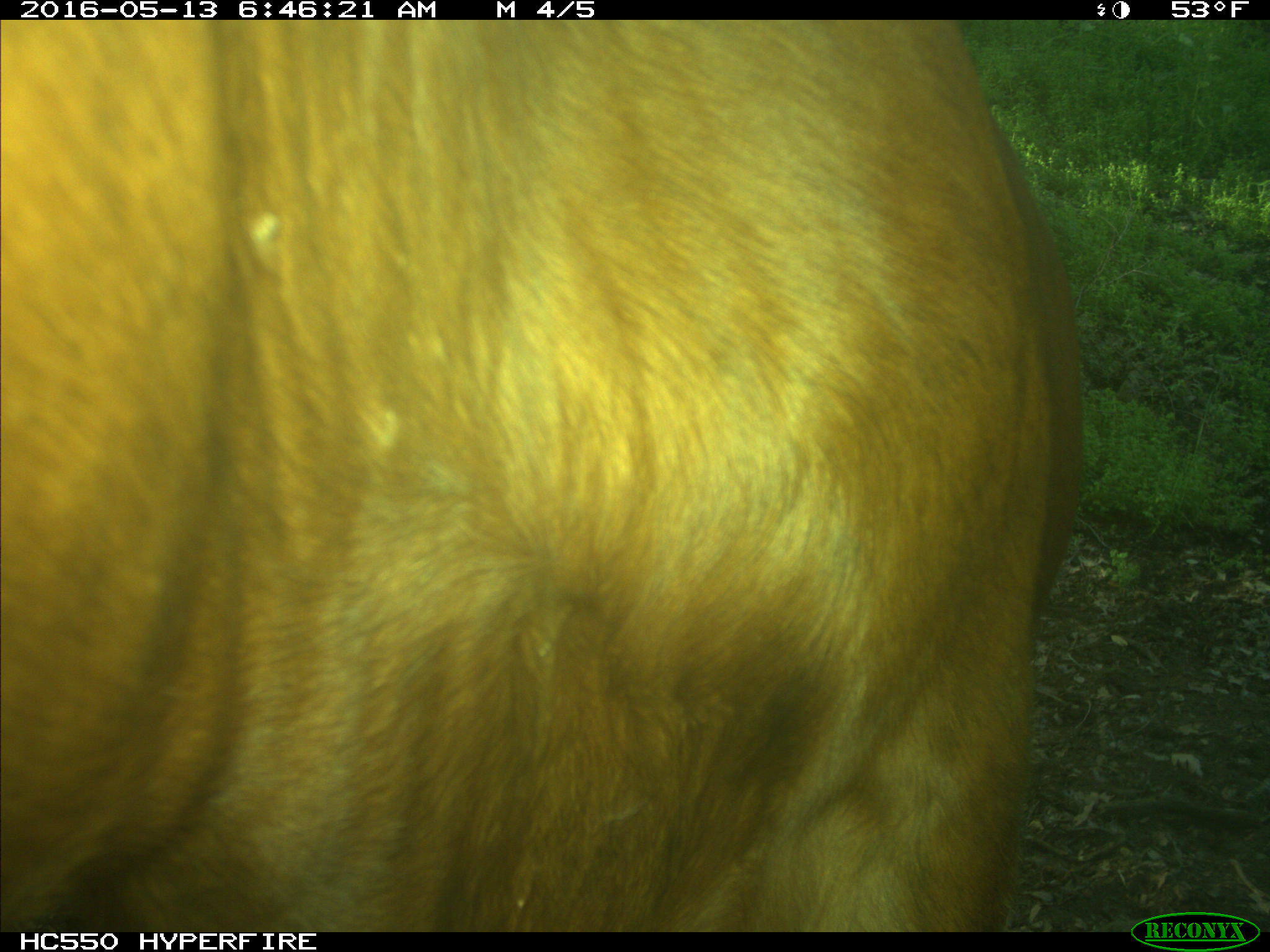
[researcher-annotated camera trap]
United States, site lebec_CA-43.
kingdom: Animalia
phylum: Chordata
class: Mammalia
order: Artiodactyla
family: Bovidae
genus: Bos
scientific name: Bos taurus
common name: domestic cow